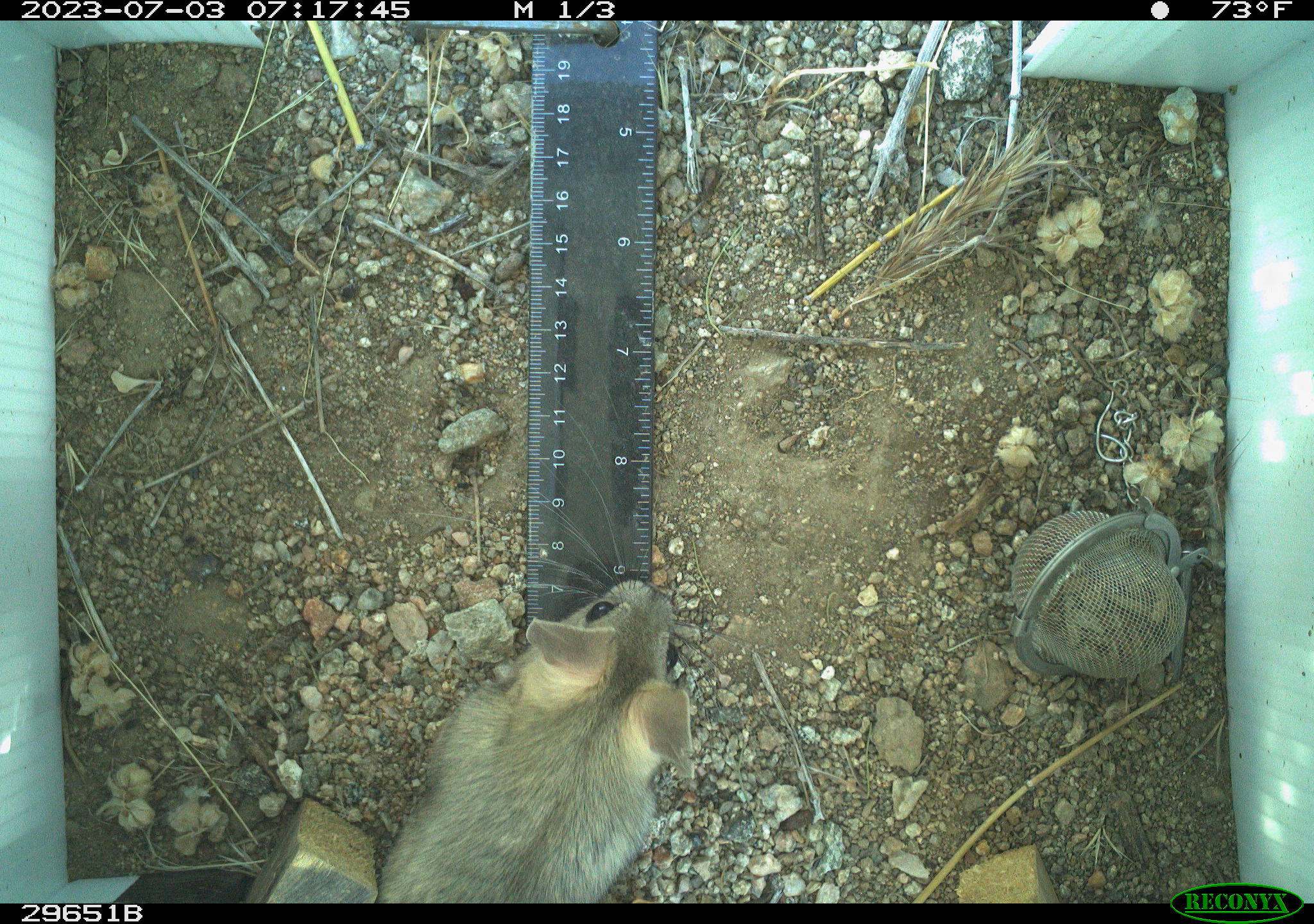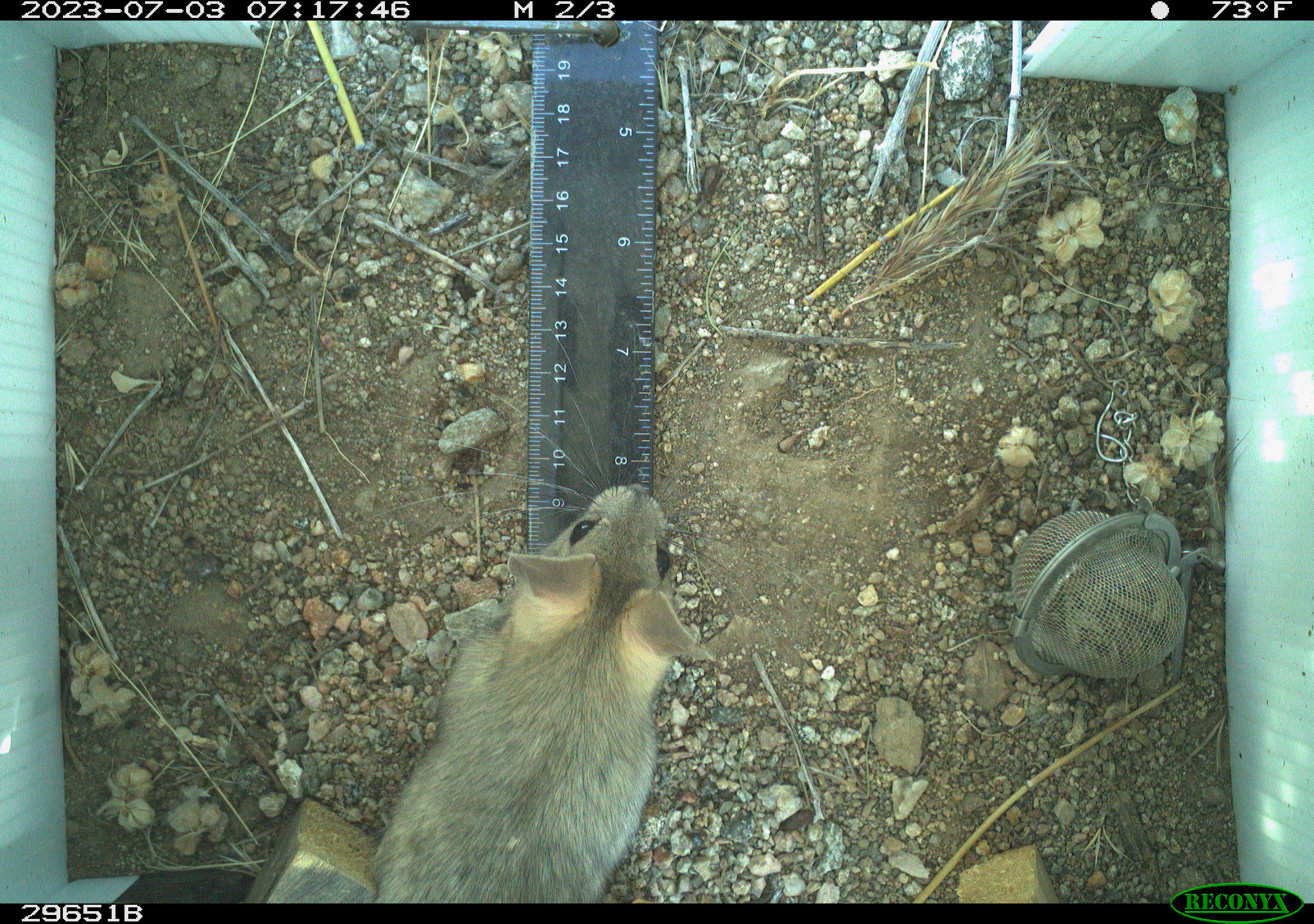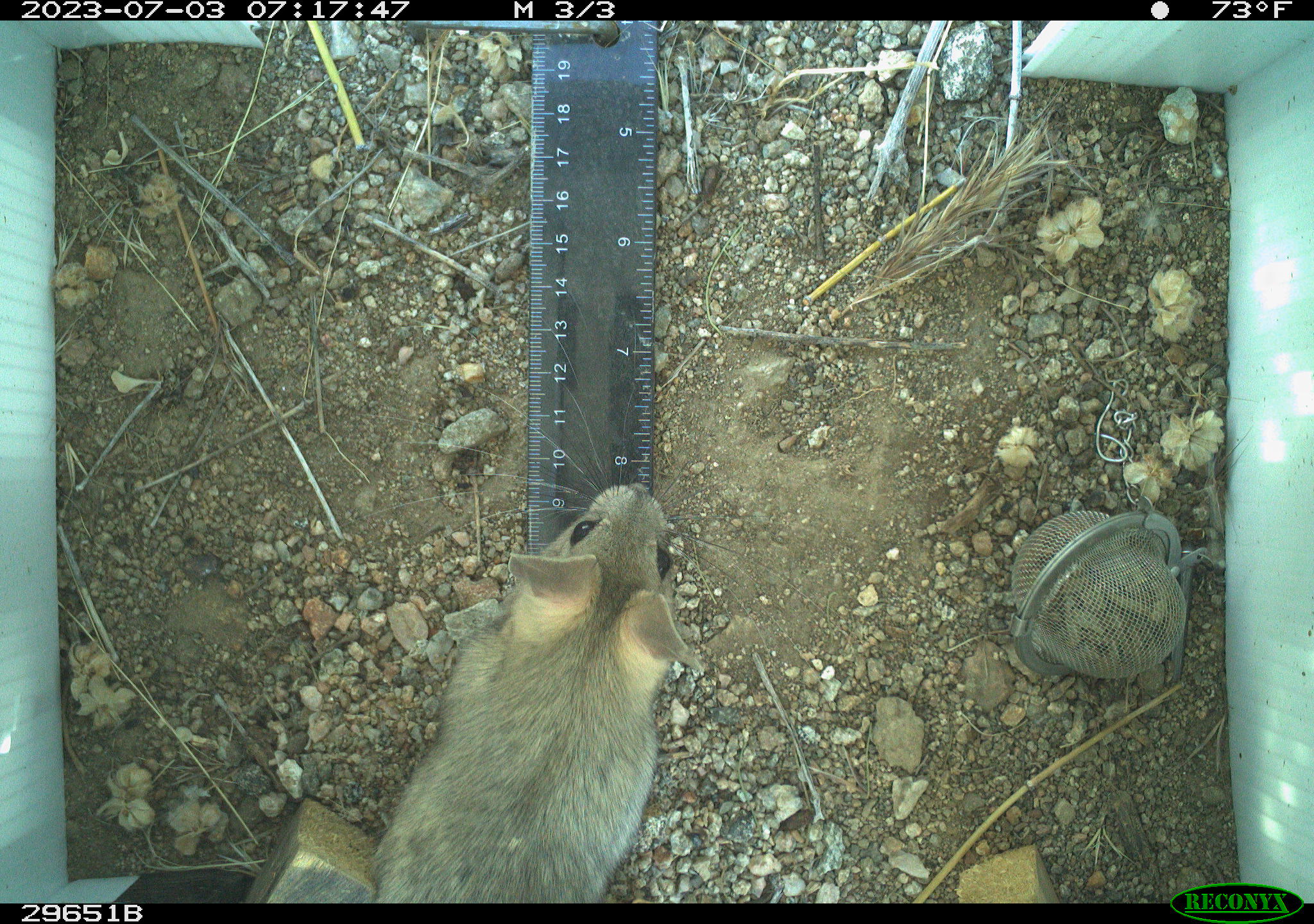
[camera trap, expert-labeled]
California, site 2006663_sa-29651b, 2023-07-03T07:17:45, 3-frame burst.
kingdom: Animalia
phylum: Chordata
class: Mammalia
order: Rodentia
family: Cricetidae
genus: Neotoma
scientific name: Neotoma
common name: pack rat or woodrat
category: neotoma species